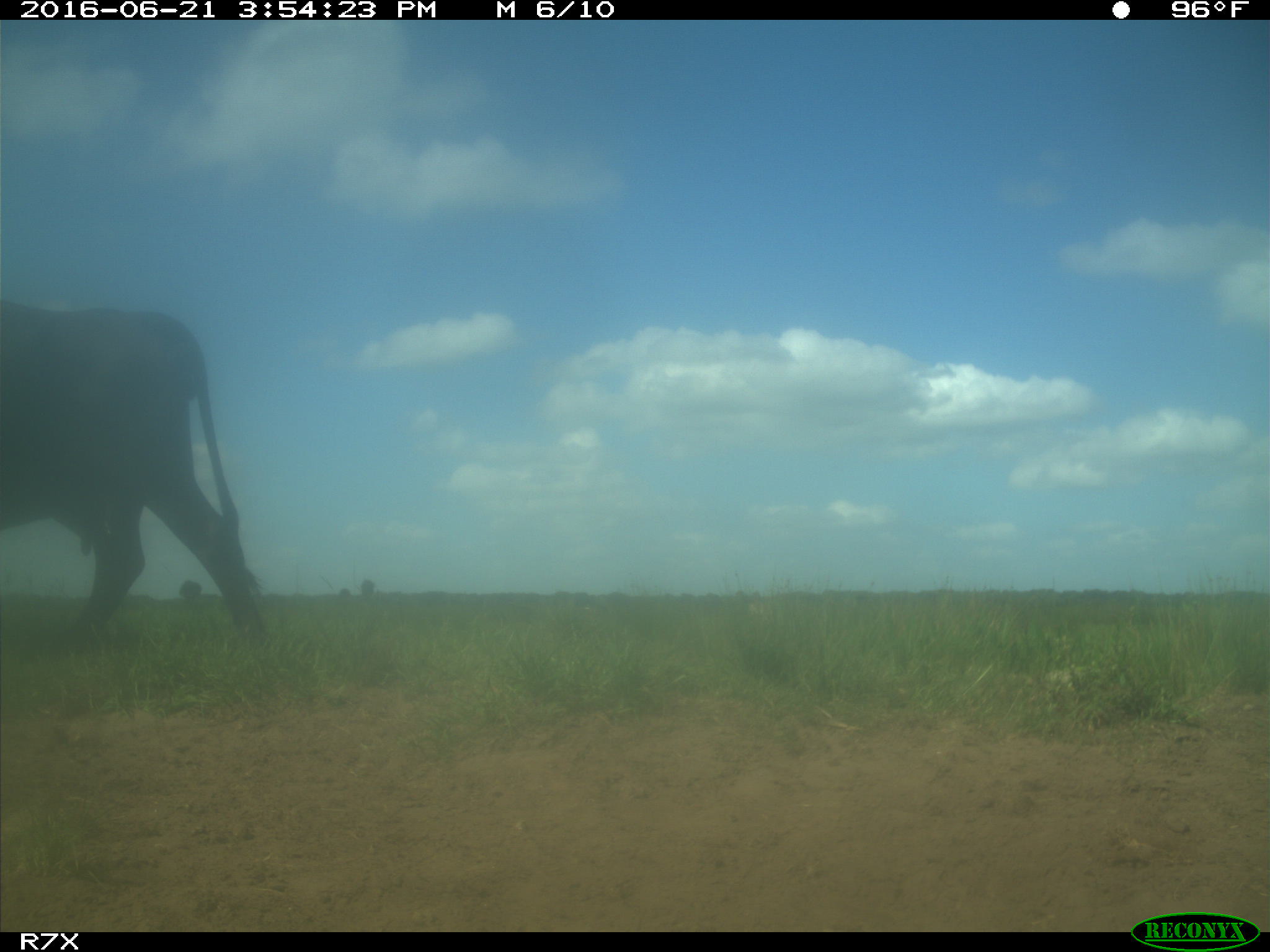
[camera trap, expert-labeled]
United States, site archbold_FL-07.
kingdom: Animalia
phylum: Chordata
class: Mammalia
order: Artiodactyla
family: Bovidae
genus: Bos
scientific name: Bos taurus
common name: domestic cow